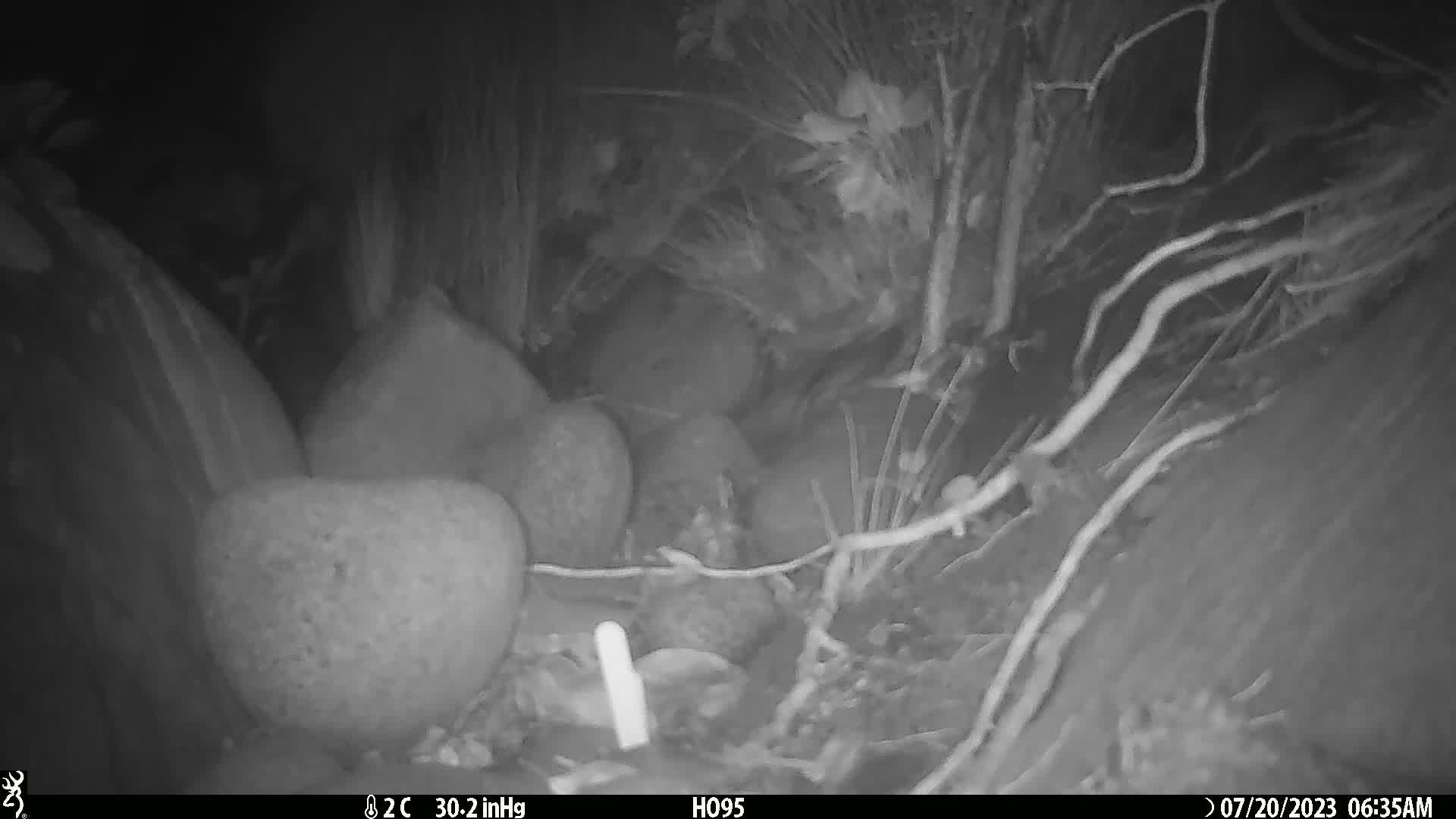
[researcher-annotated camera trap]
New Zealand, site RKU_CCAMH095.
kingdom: Animalia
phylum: Chordata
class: Mammalia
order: Rodentia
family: Muridae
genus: Rattus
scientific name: Rattus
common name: rat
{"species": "rat (Rattus)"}